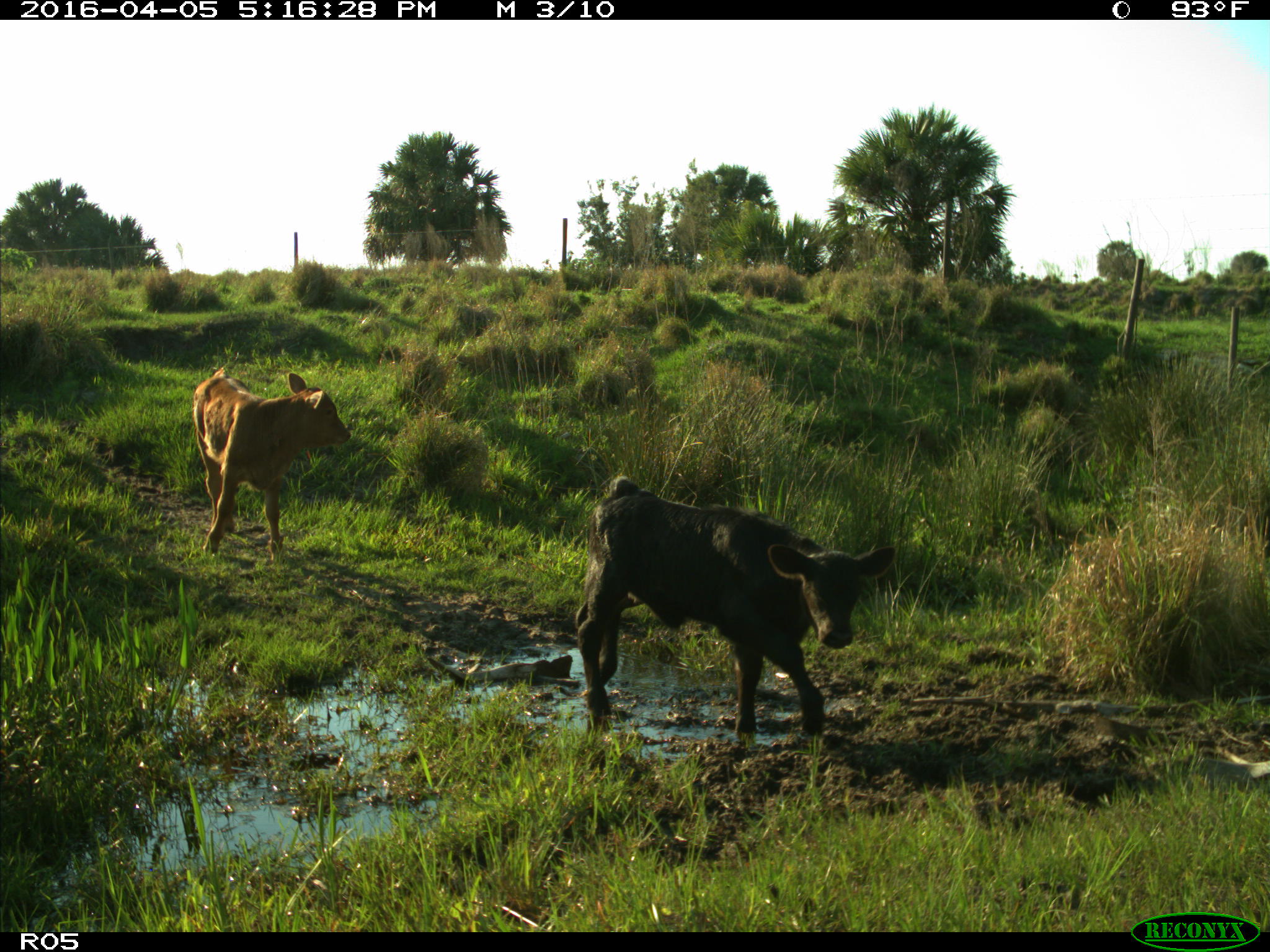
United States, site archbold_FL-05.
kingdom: Animalia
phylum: Chordata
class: Mammalia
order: Artiodactyla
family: Bovidae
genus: Bos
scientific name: Bos taurus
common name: domestic cow